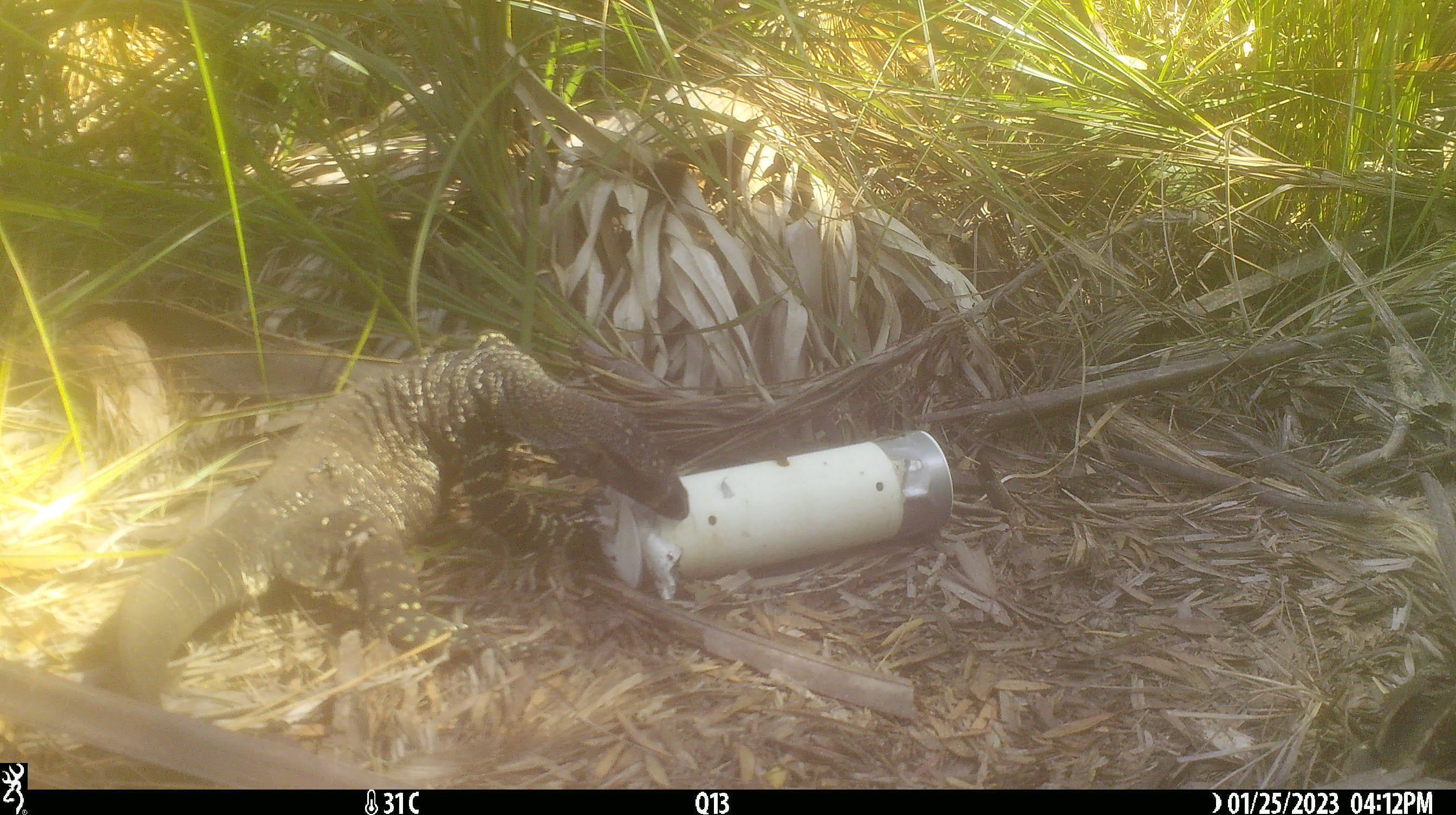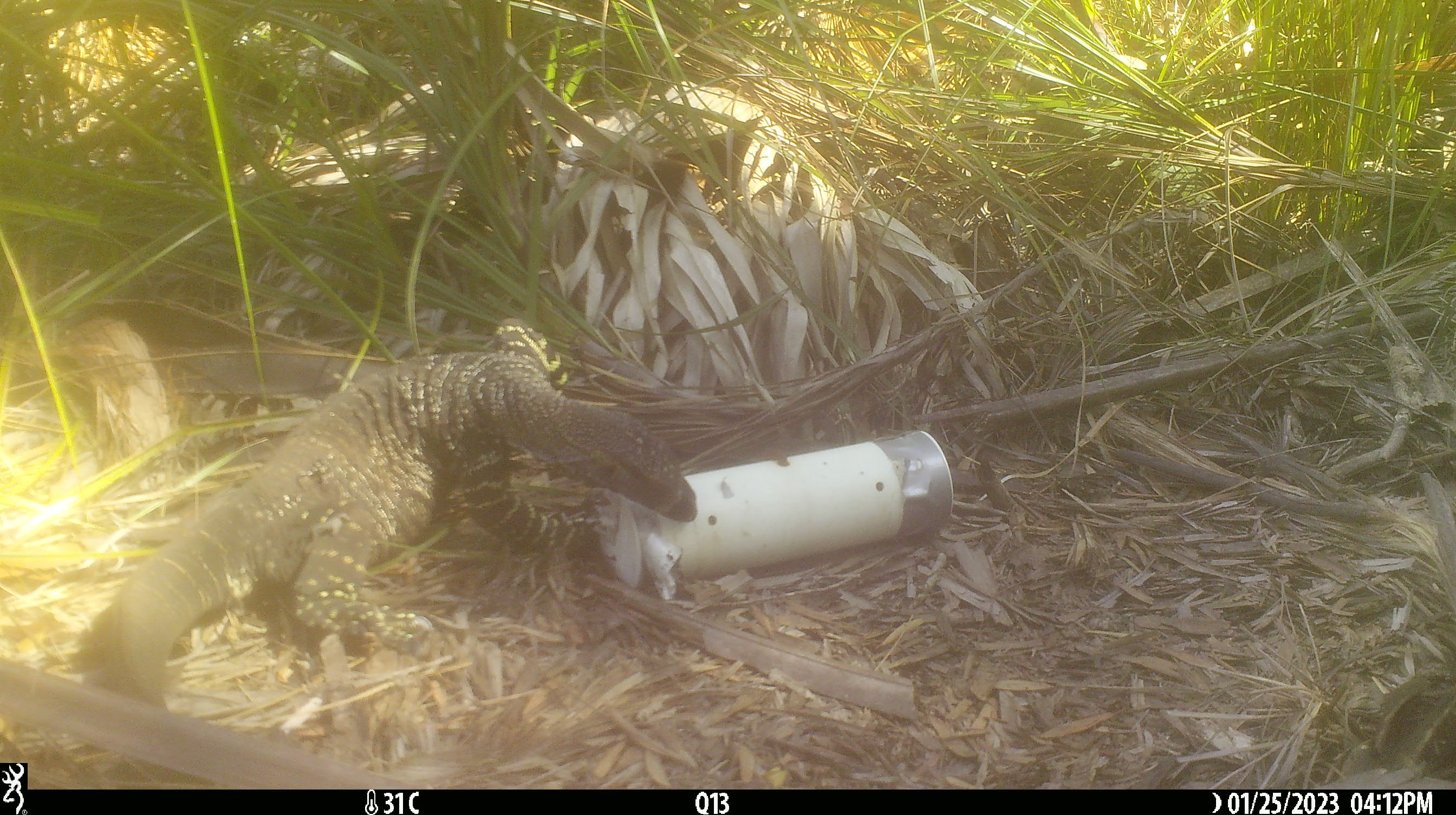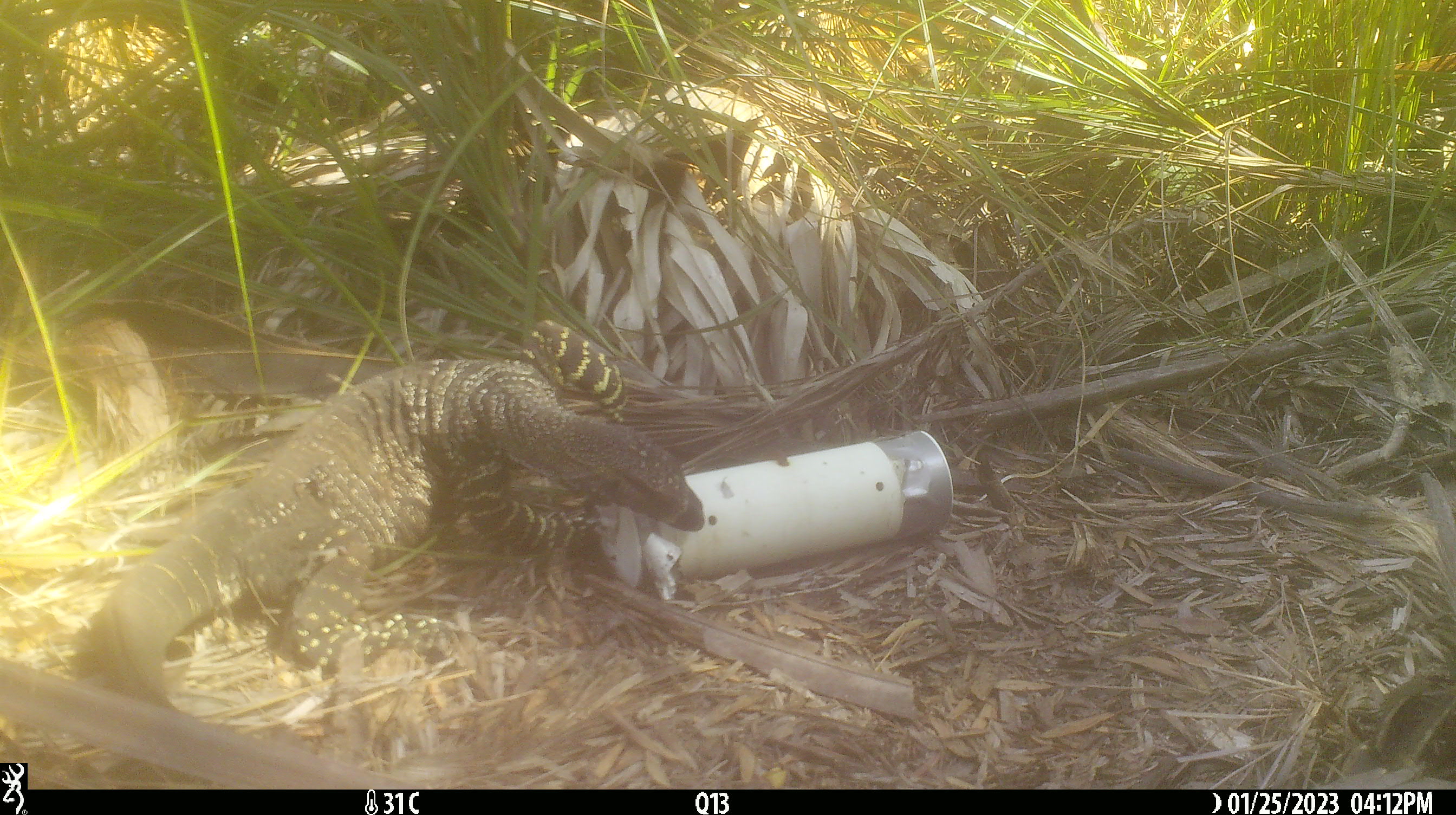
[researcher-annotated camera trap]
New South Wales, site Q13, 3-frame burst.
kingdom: Animalia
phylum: Chordata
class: Reptilia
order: Squamata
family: Varanidae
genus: Varanus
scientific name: Varanus varius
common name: lace monitor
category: goanna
Goanna (lace monitor) (Varanus varius).